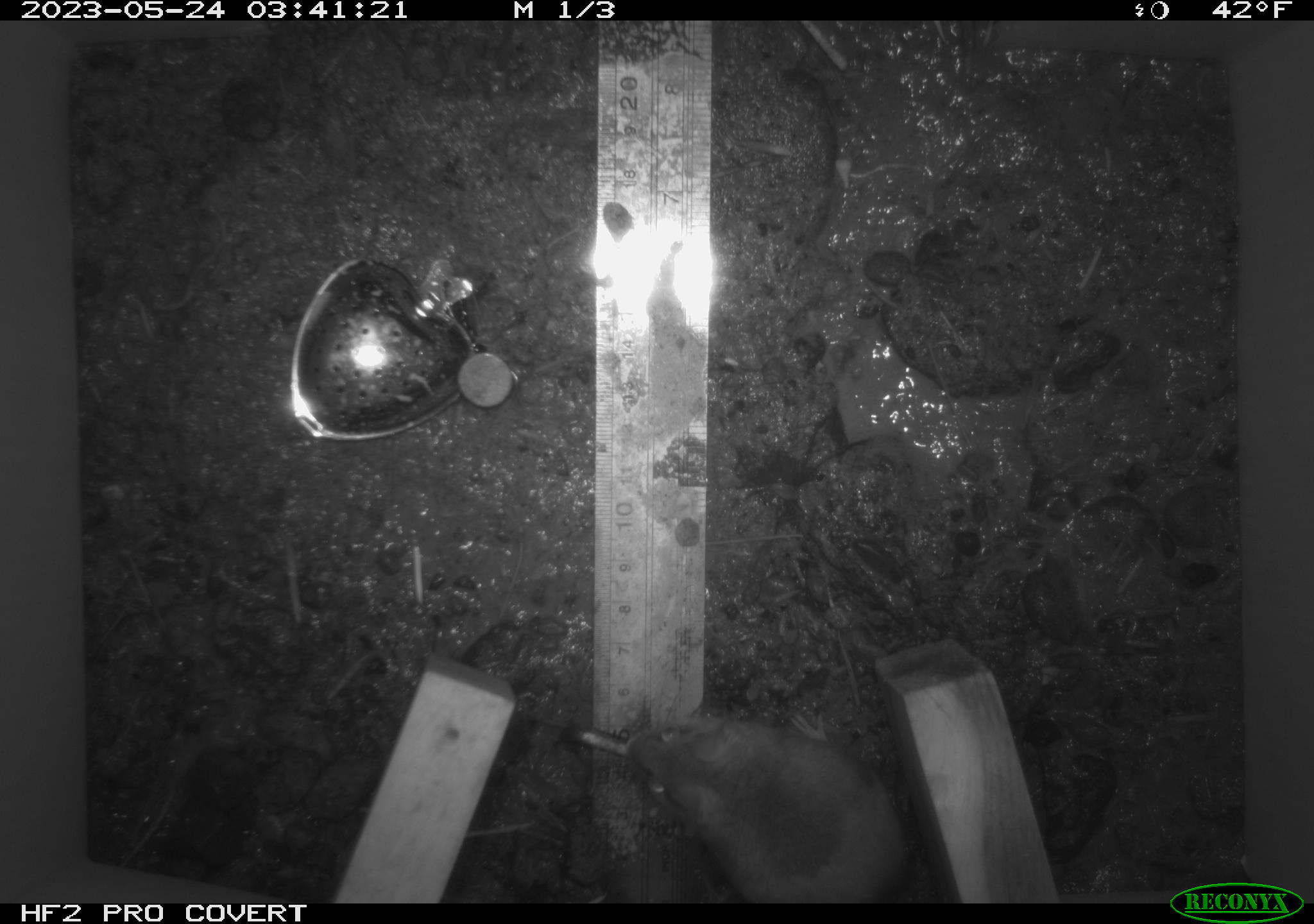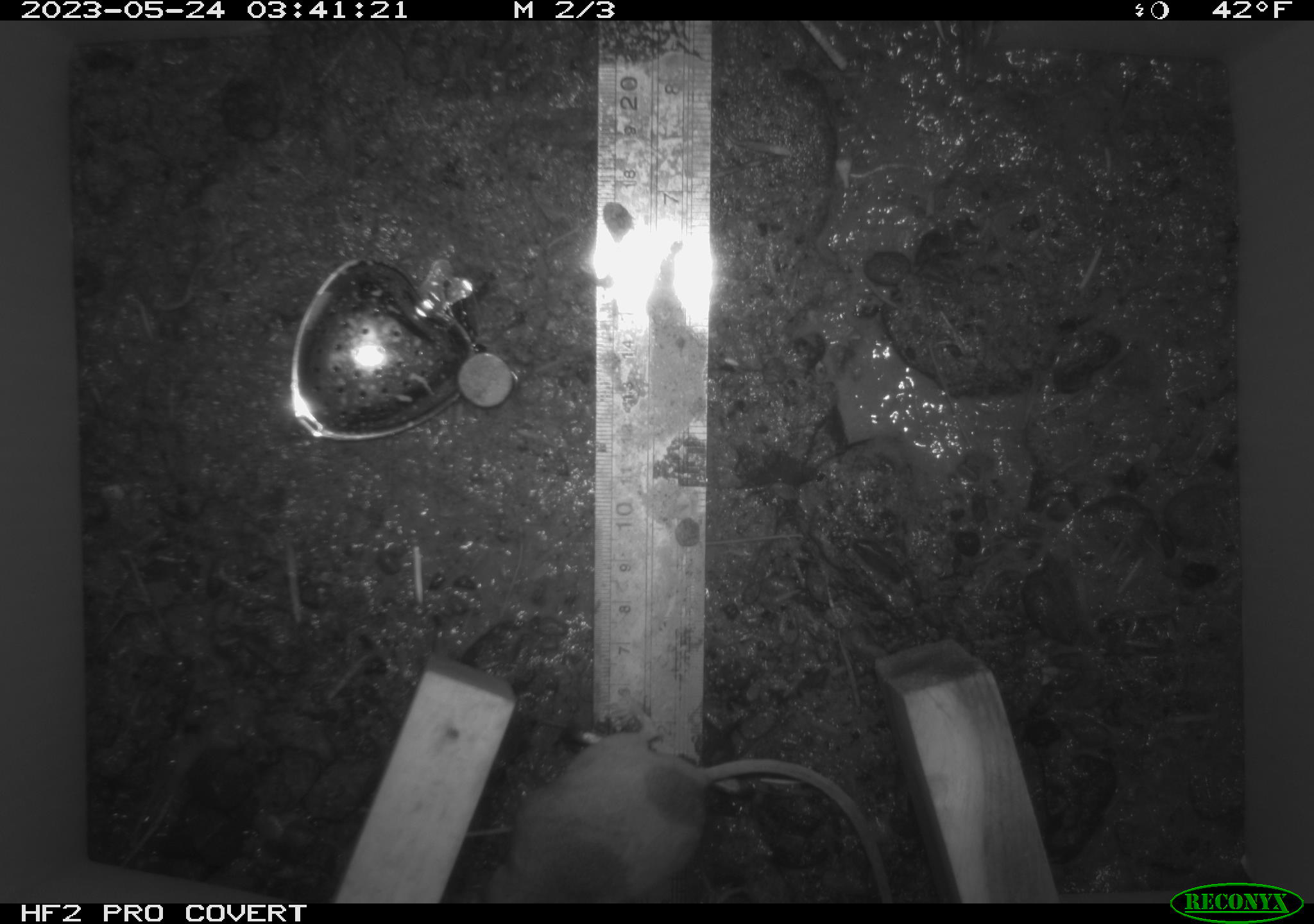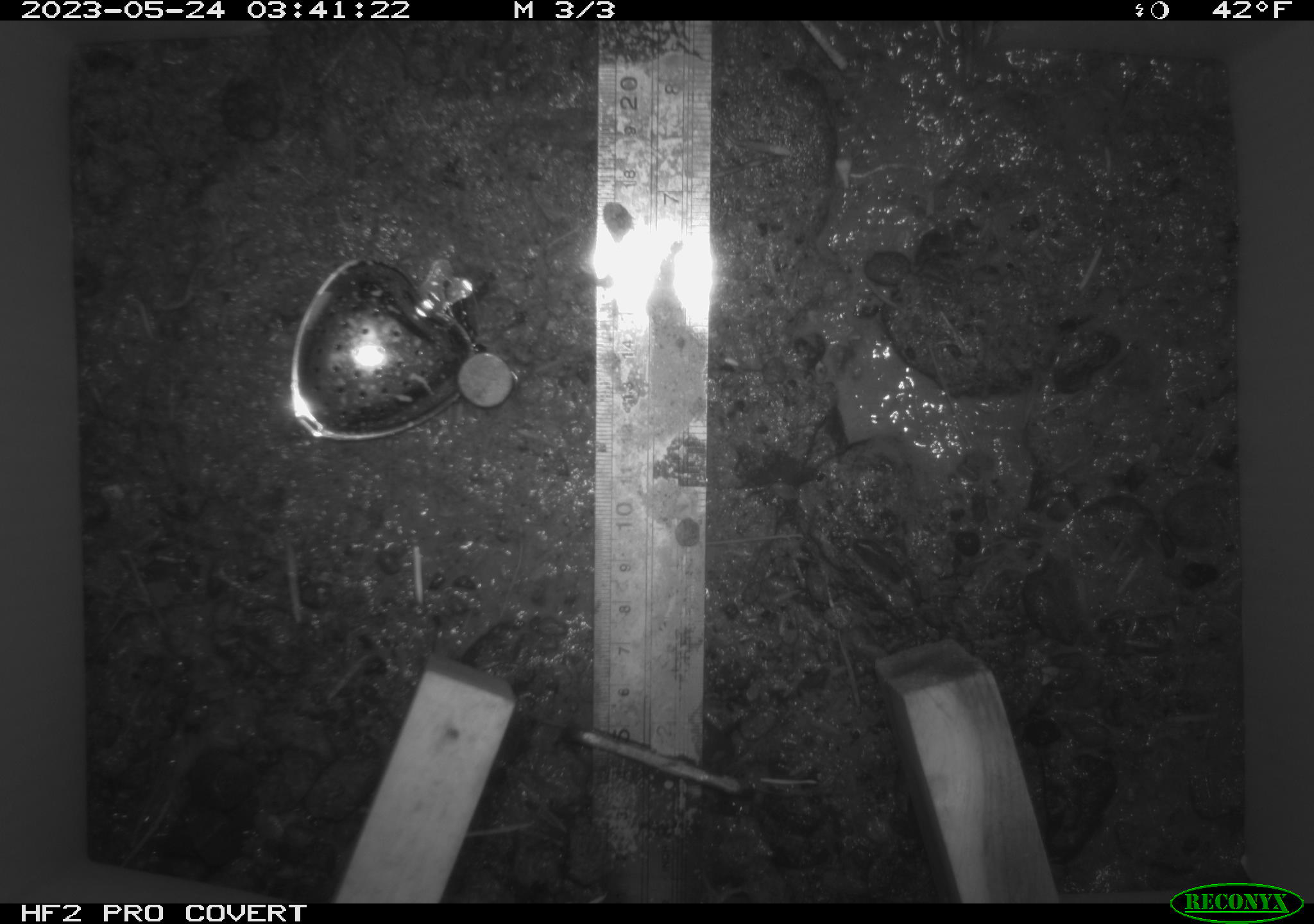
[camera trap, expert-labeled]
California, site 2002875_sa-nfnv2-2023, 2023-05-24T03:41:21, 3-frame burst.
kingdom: Animalia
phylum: Chordata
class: Mammalia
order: Rodentia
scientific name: Rodentia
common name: mouse species